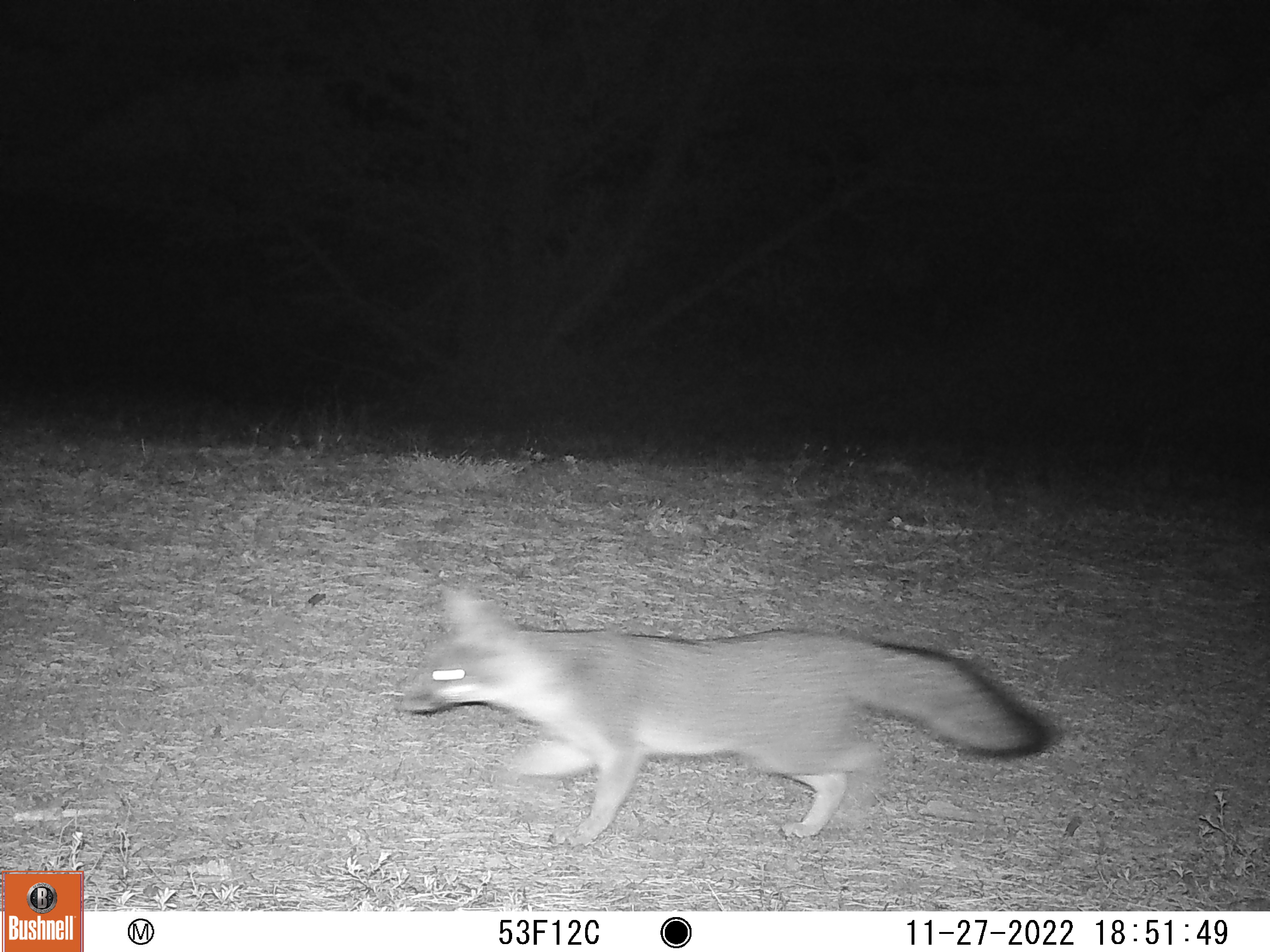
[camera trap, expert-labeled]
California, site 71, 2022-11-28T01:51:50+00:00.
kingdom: Animalia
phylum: Chordata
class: Mammalia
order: Carnivora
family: Canidae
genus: Urocyon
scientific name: Urocyon cinereoargenteus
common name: gray fox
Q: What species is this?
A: Gray fox (Urocyon cinereoargenteus).